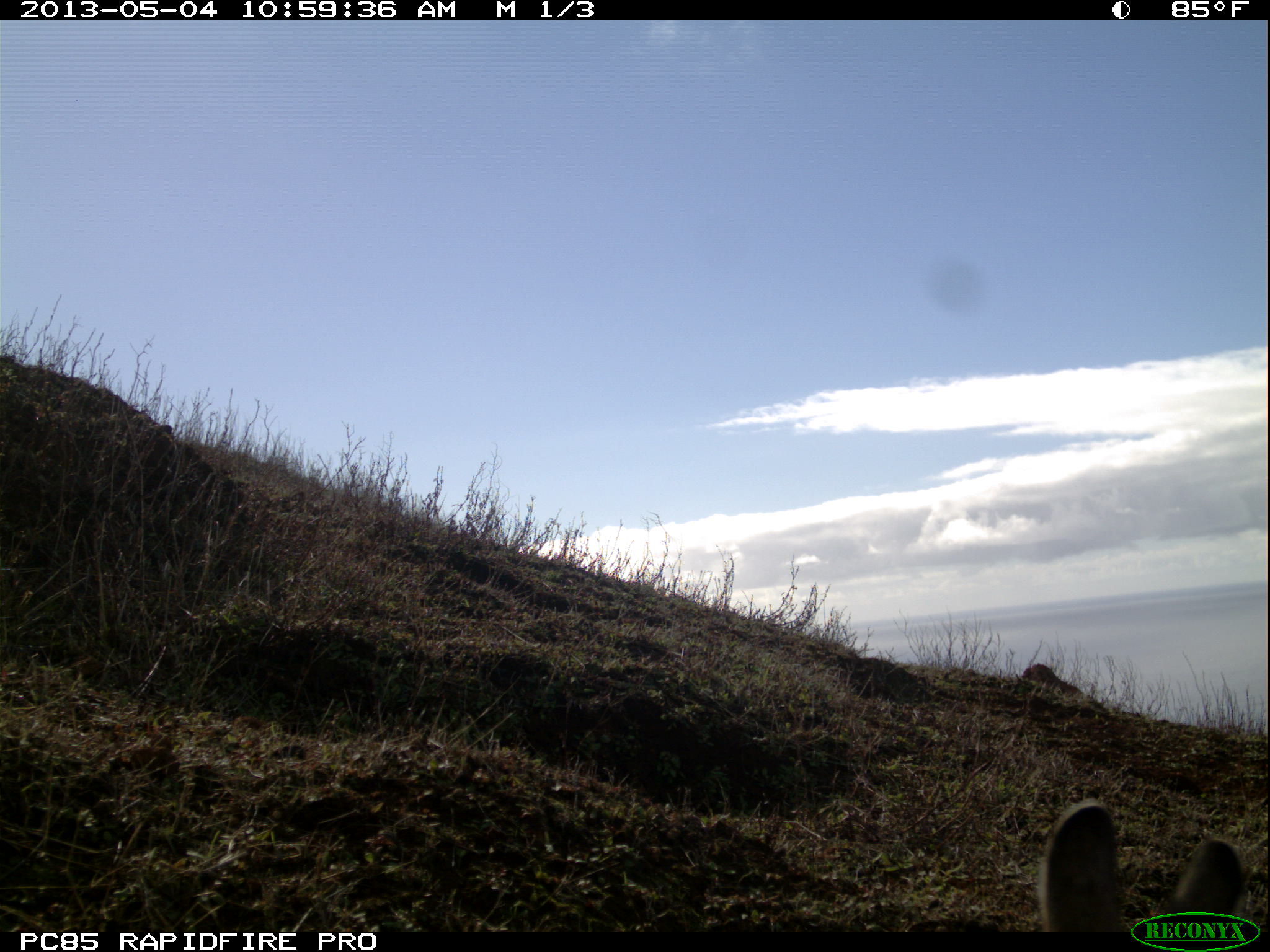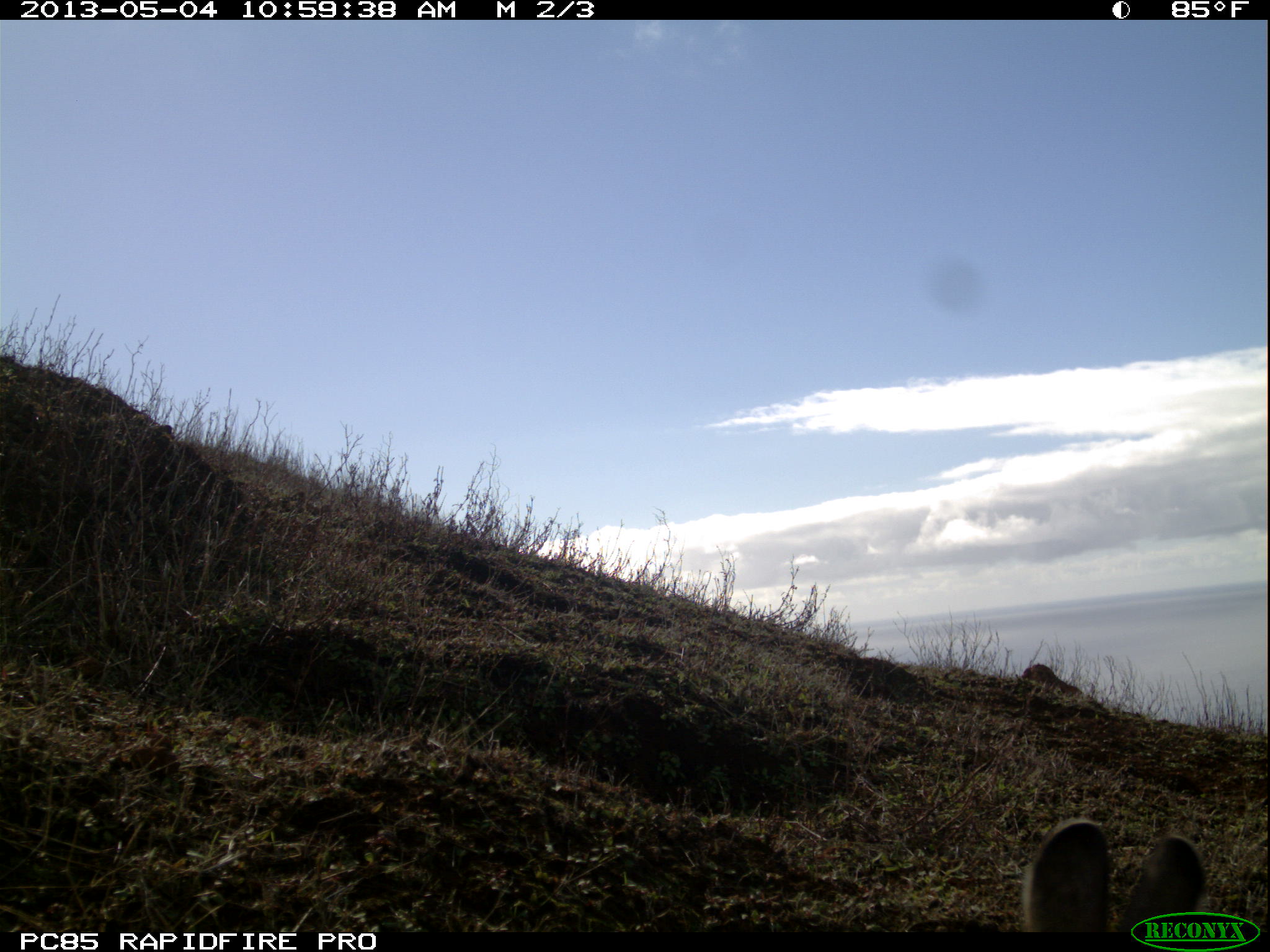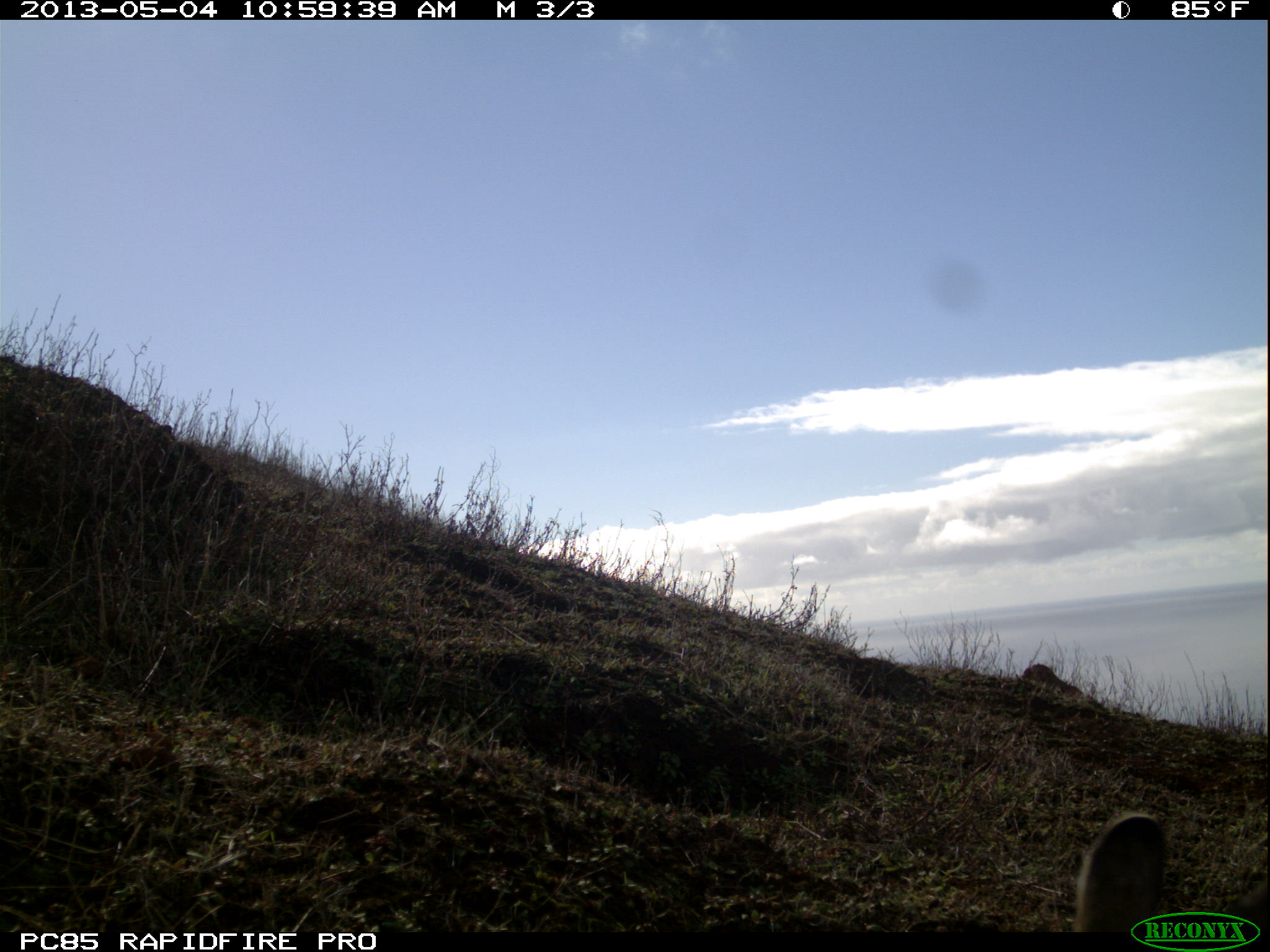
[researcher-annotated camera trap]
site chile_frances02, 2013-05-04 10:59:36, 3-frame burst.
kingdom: Animalia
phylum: Chordata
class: Mammalia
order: Lagomorpha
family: Leporidae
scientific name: Leporidae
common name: rabbits and hares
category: rabbit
Rabbit (rabbits and hares) (Leporidae).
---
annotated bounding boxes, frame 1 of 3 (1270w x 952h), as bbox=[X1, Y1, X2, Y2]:
rabbit: bbox=[1036, 798, 1252, 903]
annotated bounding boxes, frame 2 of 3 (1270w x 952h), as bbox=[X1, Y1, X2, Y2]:
rabbit: bbox=[1028, 814, 1211, 909]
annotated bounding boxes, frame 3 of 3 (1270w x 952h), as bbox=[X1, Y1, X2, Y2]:
rabbit: bbox=[1069, 811, 1178, 909]